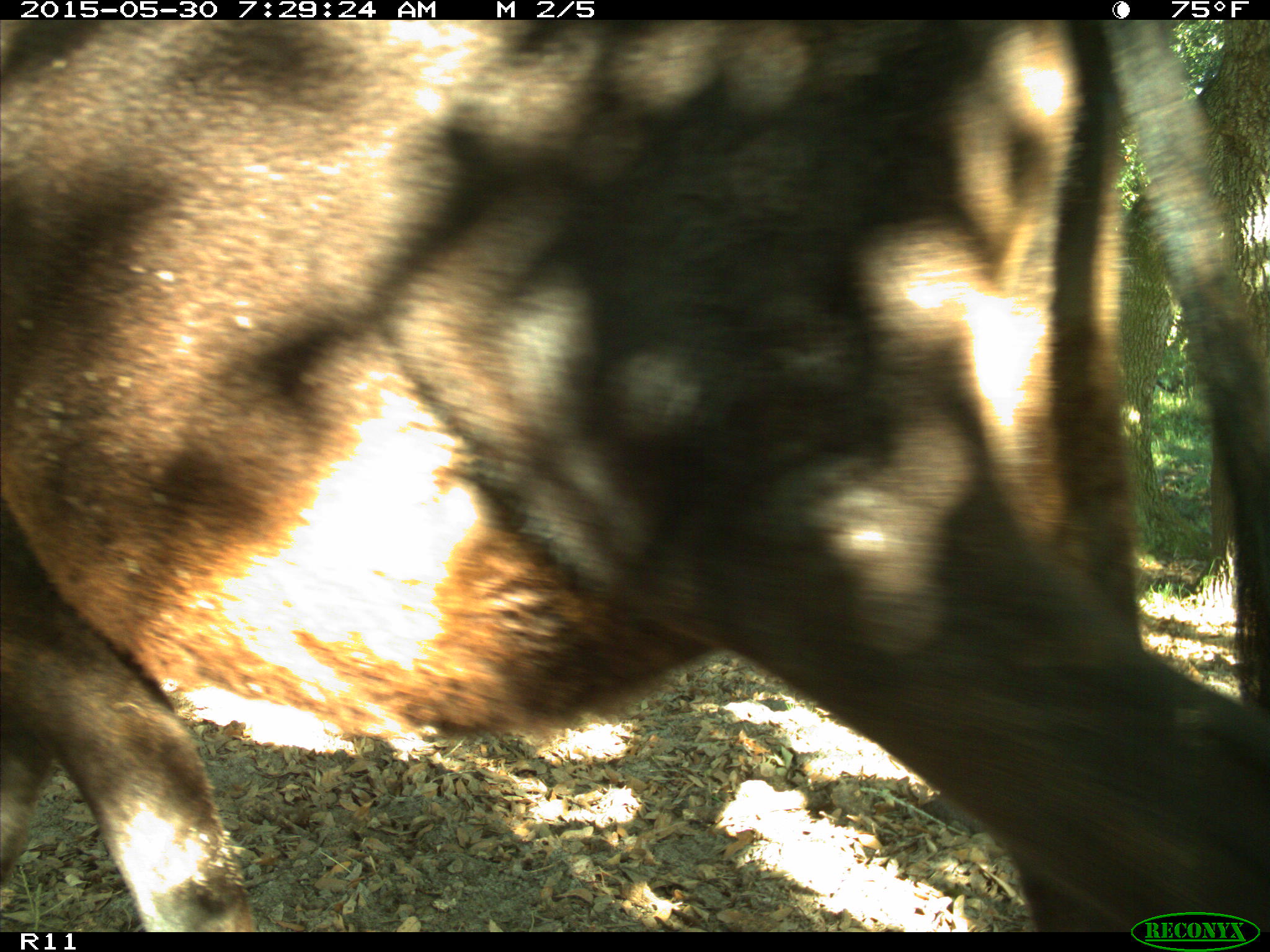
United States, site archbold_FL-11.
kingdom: Animalia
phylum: Chordata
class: Mammalia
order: Artiodactyla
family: Bovidae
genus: Bos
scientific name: Bos taurus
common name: domestic cow